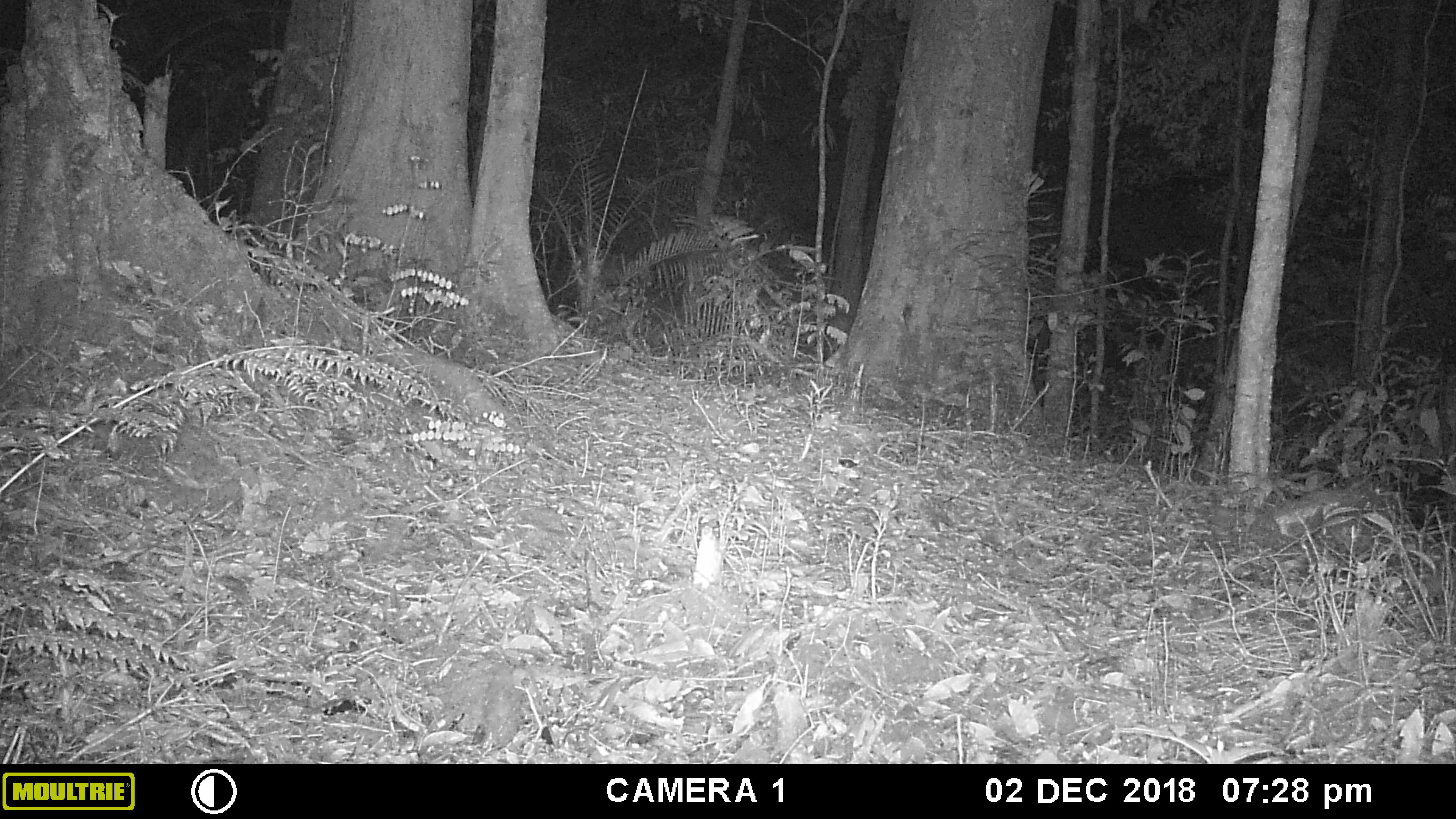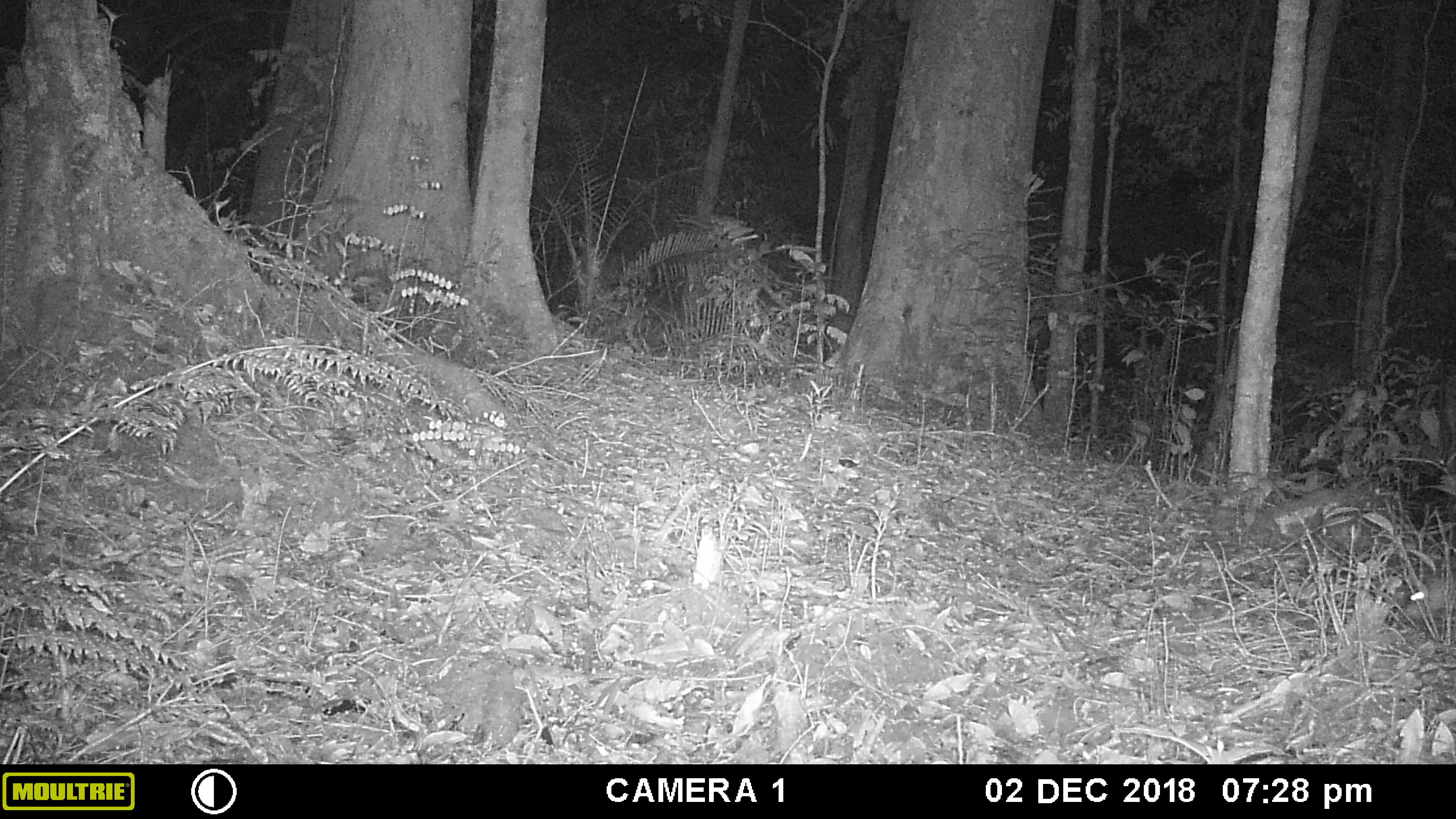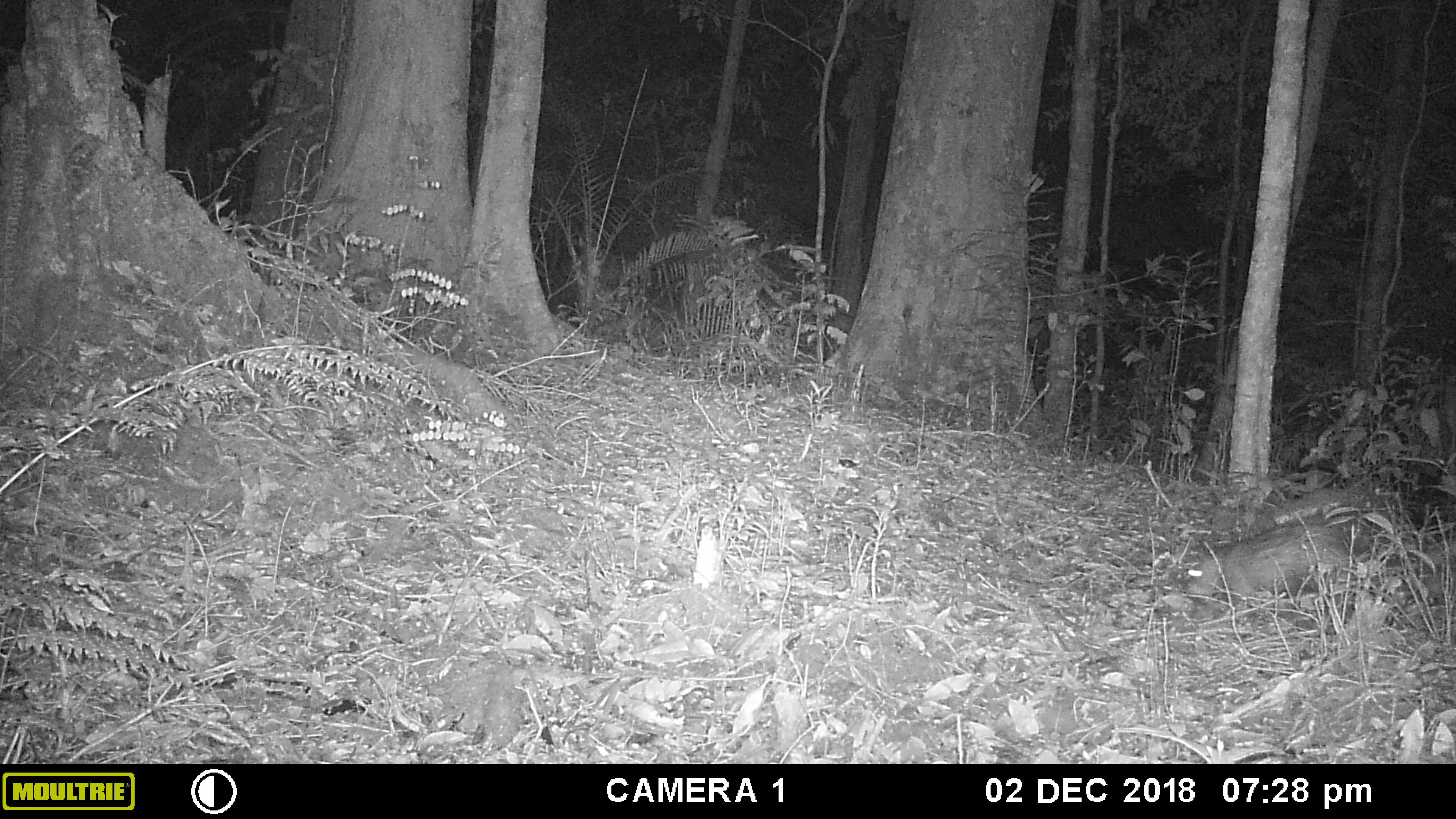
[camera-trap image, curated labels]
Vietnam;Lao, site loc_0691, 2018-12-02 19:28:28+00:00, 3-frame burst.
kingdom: Animalia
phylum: Chordata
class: Mammalia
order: Rodentia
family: Hystricidae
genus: Atherurus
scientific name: Atherurus macrourus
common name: asiatic brush-tailed porcupine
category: asiatic brush tailed porcupine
Asiatic brush tailed porcupine (asiatic brush-tailed porcupine) (Atherurus macrourus). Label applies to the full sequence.